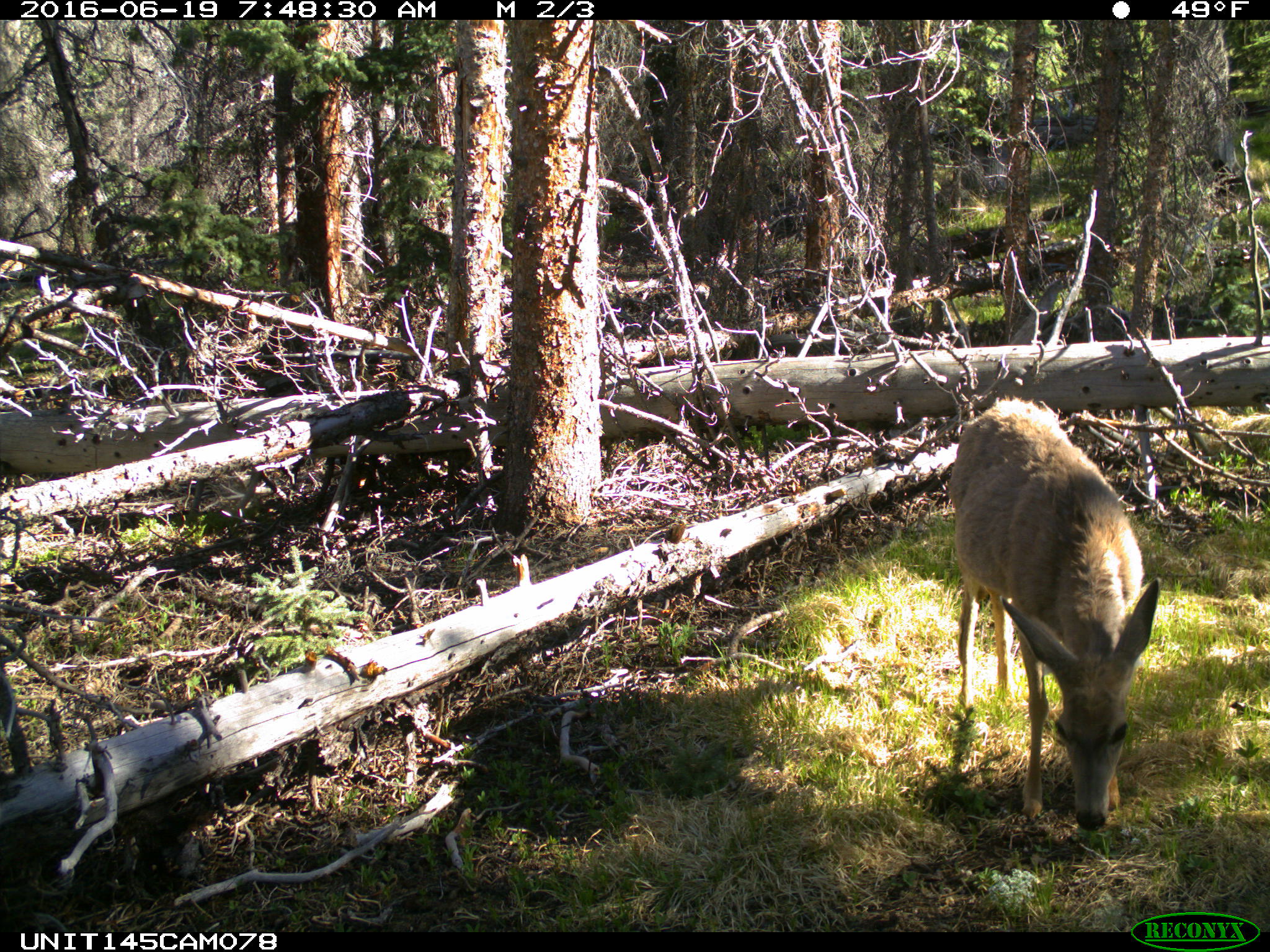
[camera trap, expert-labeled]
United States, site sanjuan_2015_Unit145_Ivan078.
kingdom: Animalia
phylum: Chordata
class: Mammalia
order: Artiodactyla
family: Cervidae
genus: Odocoileus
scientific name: Odocoileus hemionus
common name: mule deer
Odocoileus hemionus (mule deer).